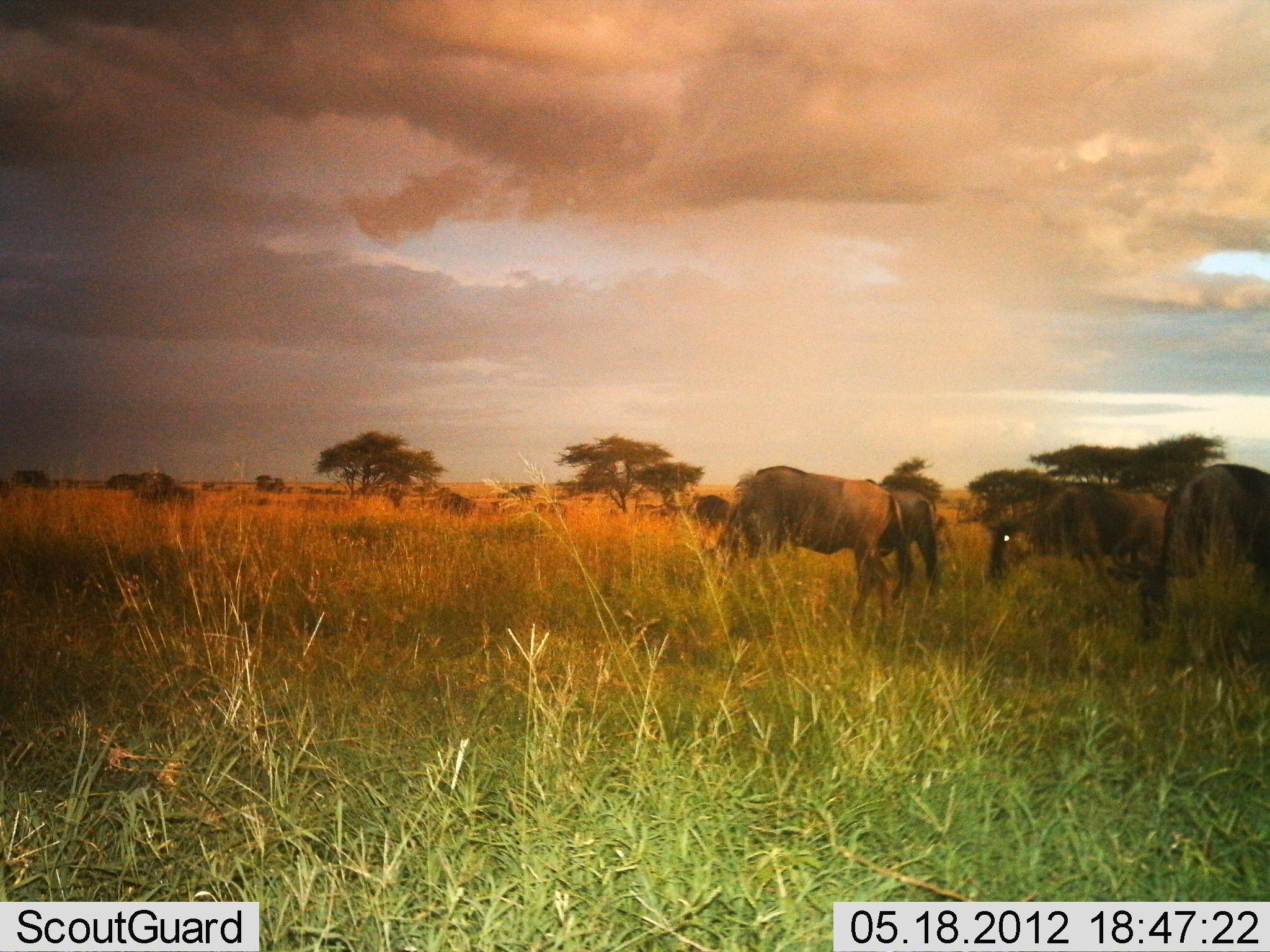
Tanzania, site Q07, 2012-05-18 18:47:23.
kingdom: Animalia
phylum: Chordata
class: Mammalia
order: Artiodactyla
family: Bovidae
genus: Connochaetes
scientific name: Connochaetes taurinus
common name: blue wildebeest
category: wildebeest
Wildebeest (blue wildebeest) (Connochaetes taurinus), count 4. Behavior (volunteer vote fractions): standing 36%, resting 0%, moving 18%, interacting 0%. Young present (vote fraction): 0%. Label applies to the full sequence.